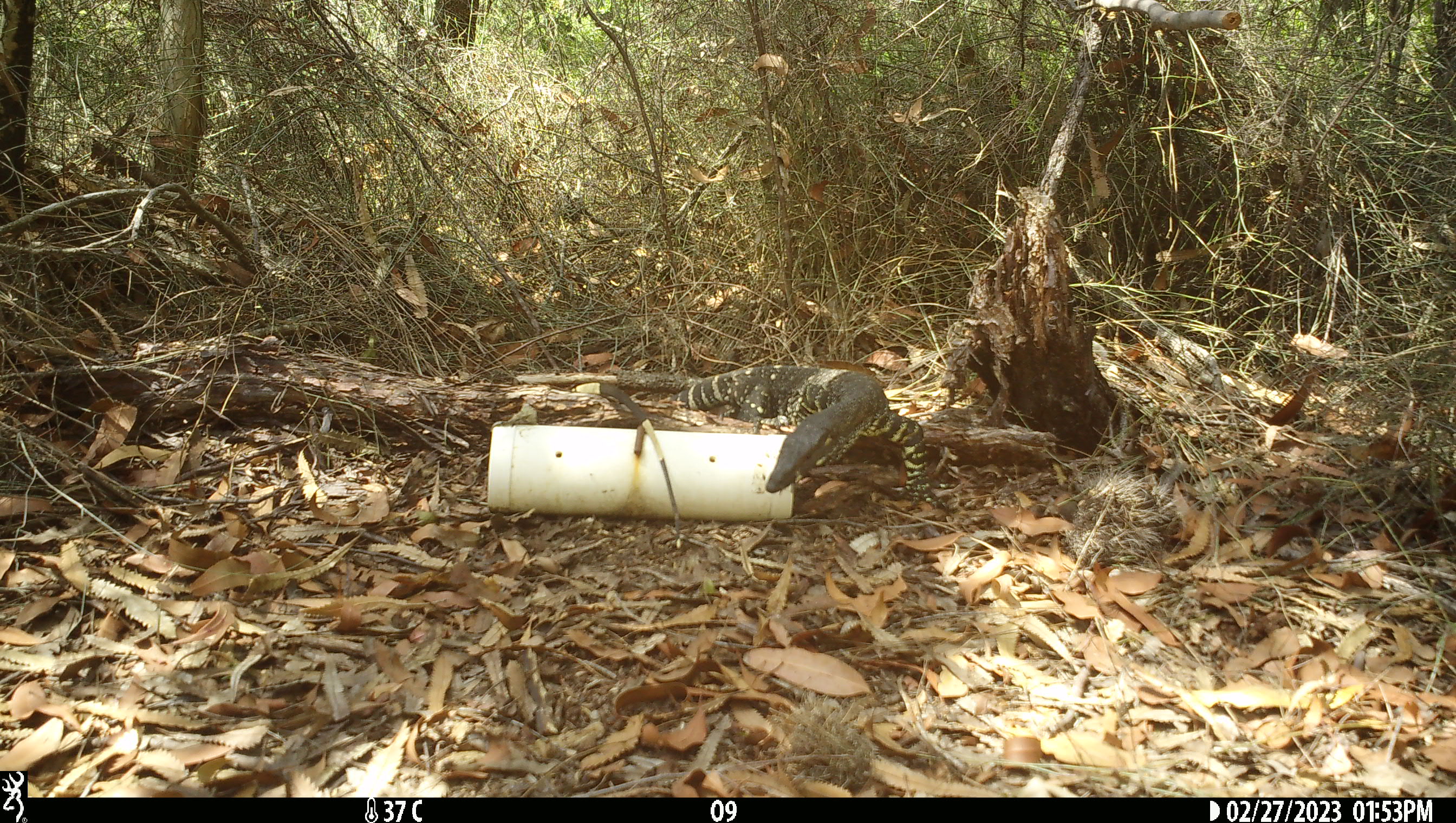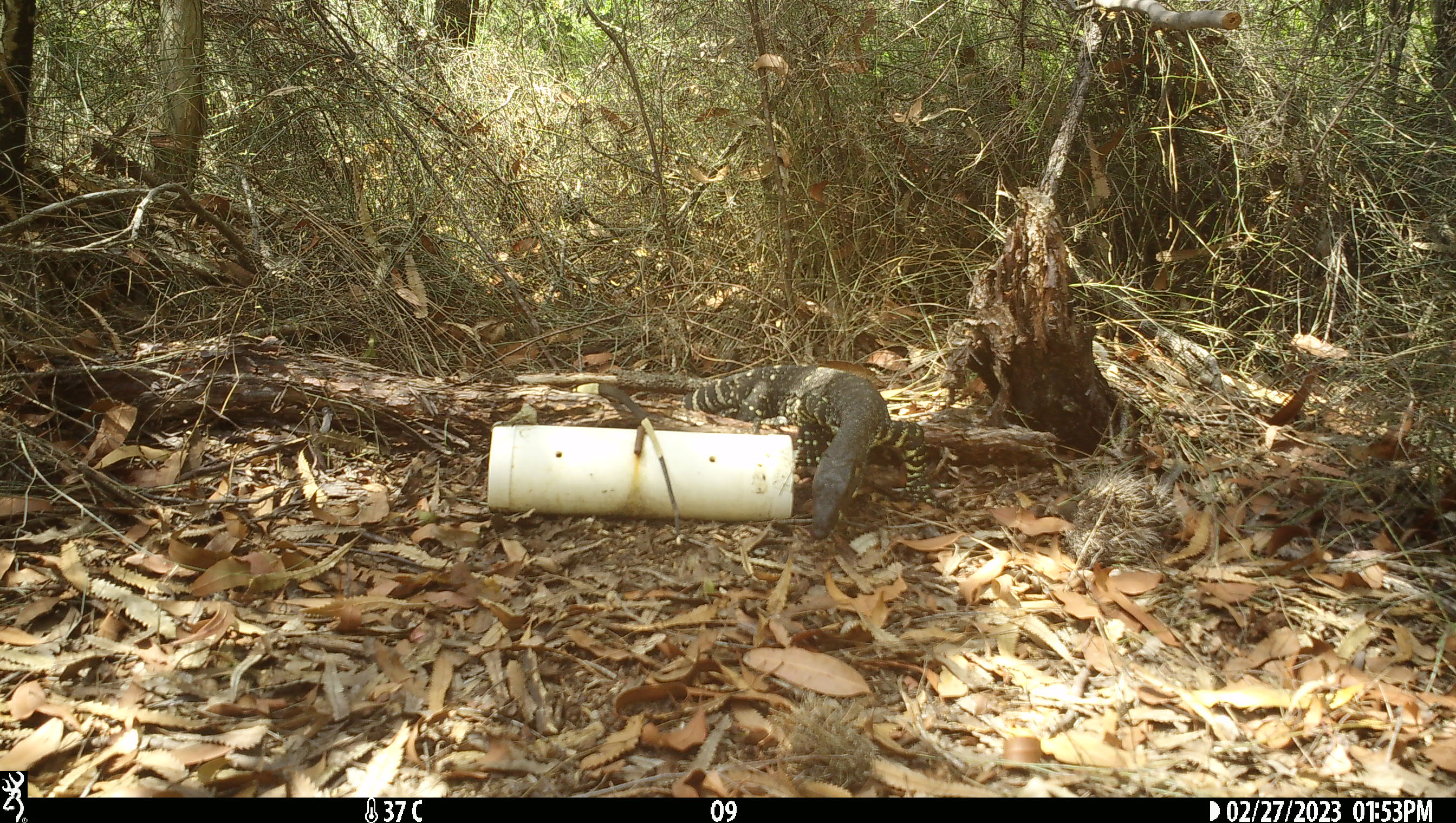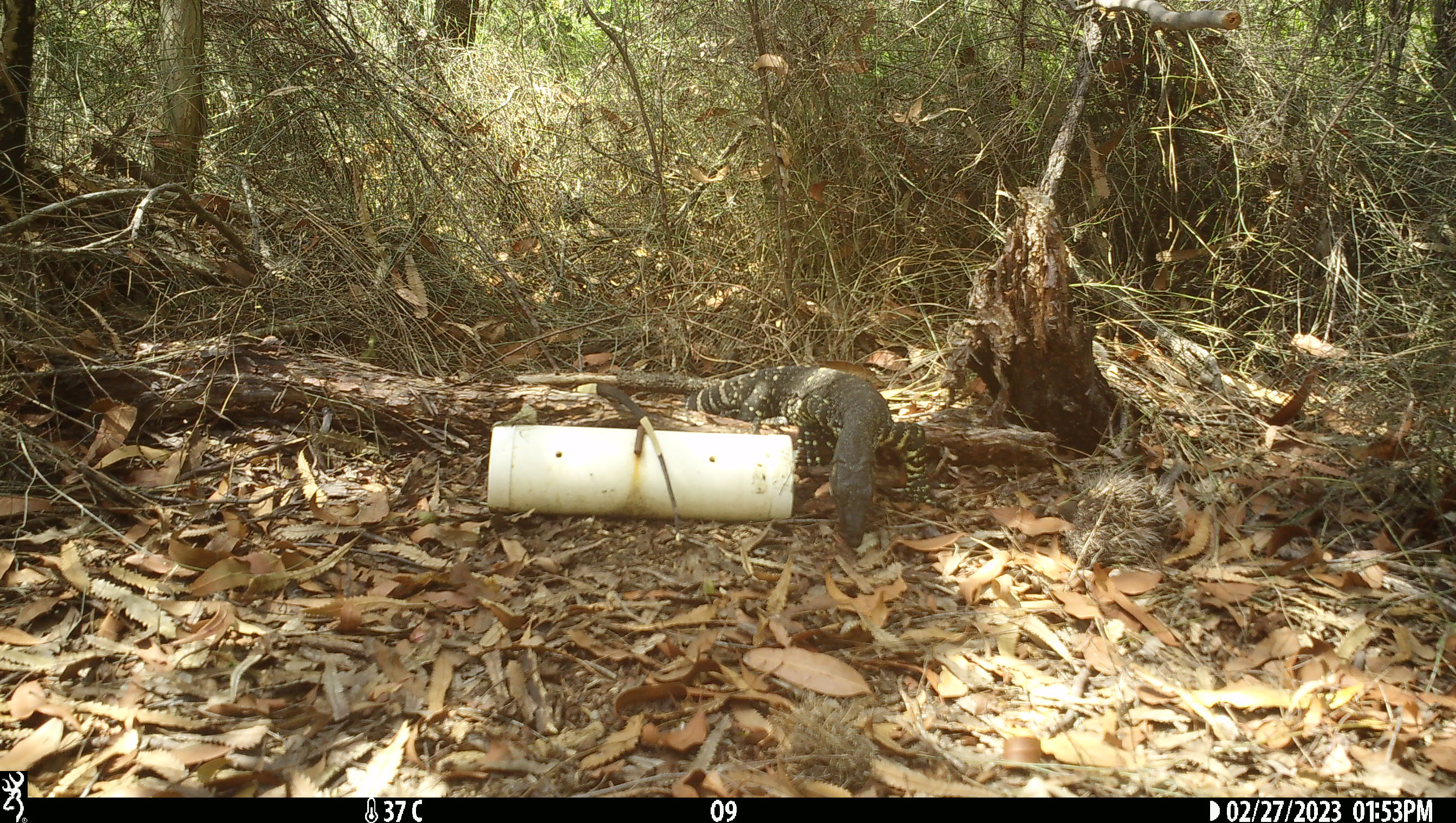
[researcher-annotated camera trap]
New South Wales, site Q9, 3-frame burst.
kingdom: Animalia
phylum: Chordata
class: Reptilia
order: Squamata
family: Varanidae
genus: Varanus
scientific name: Varanus varius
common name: lace monitor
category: goanna